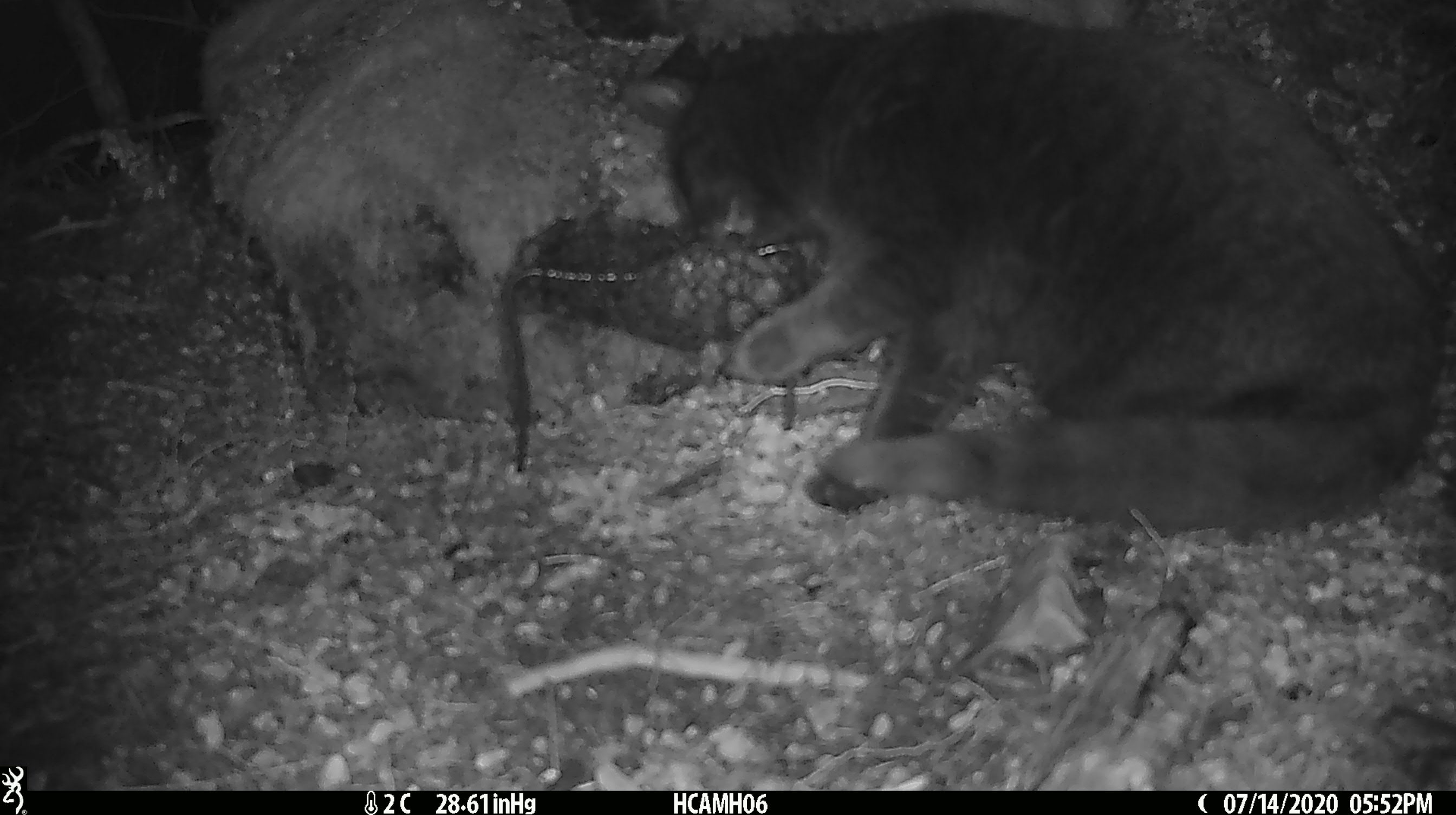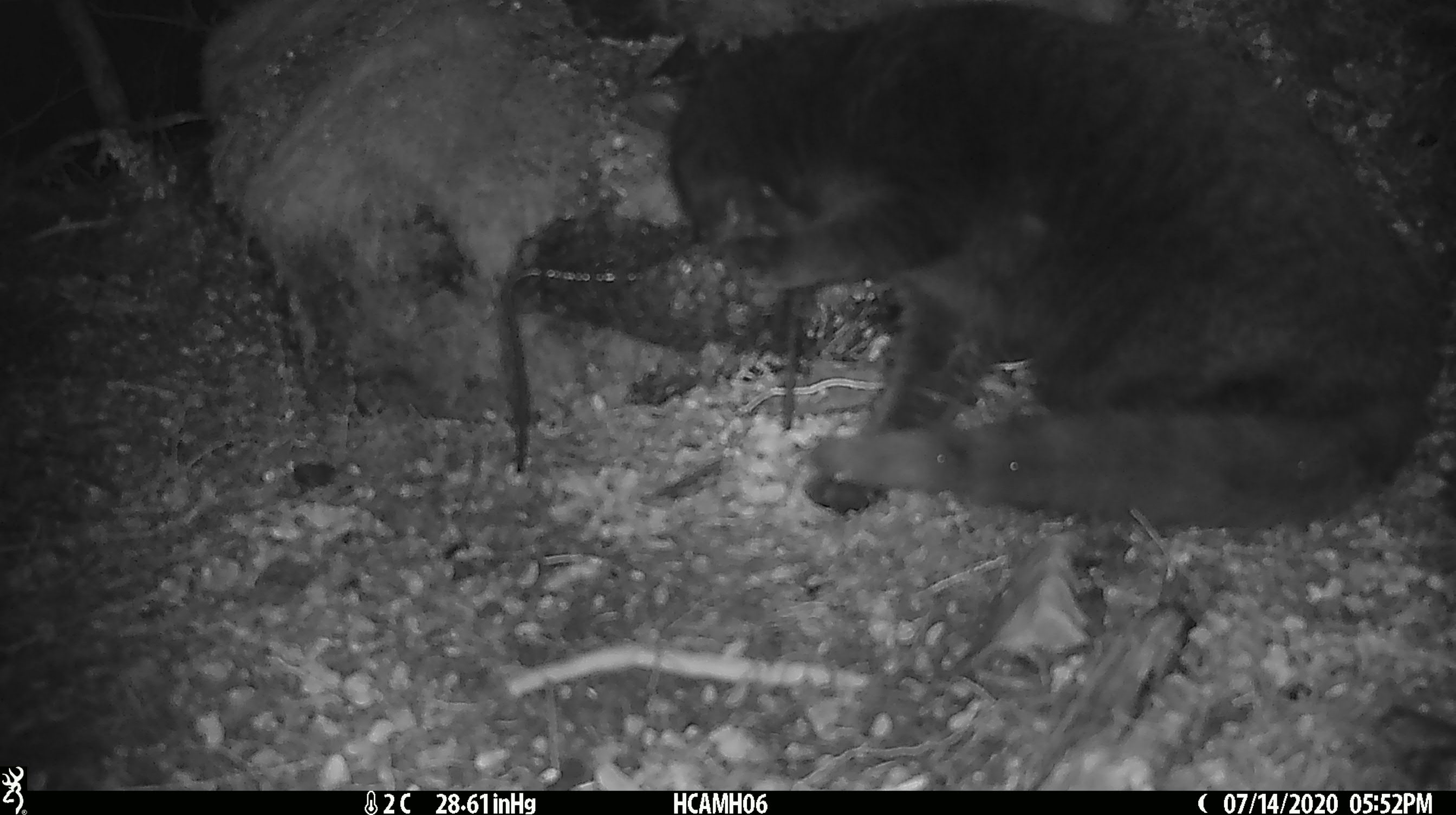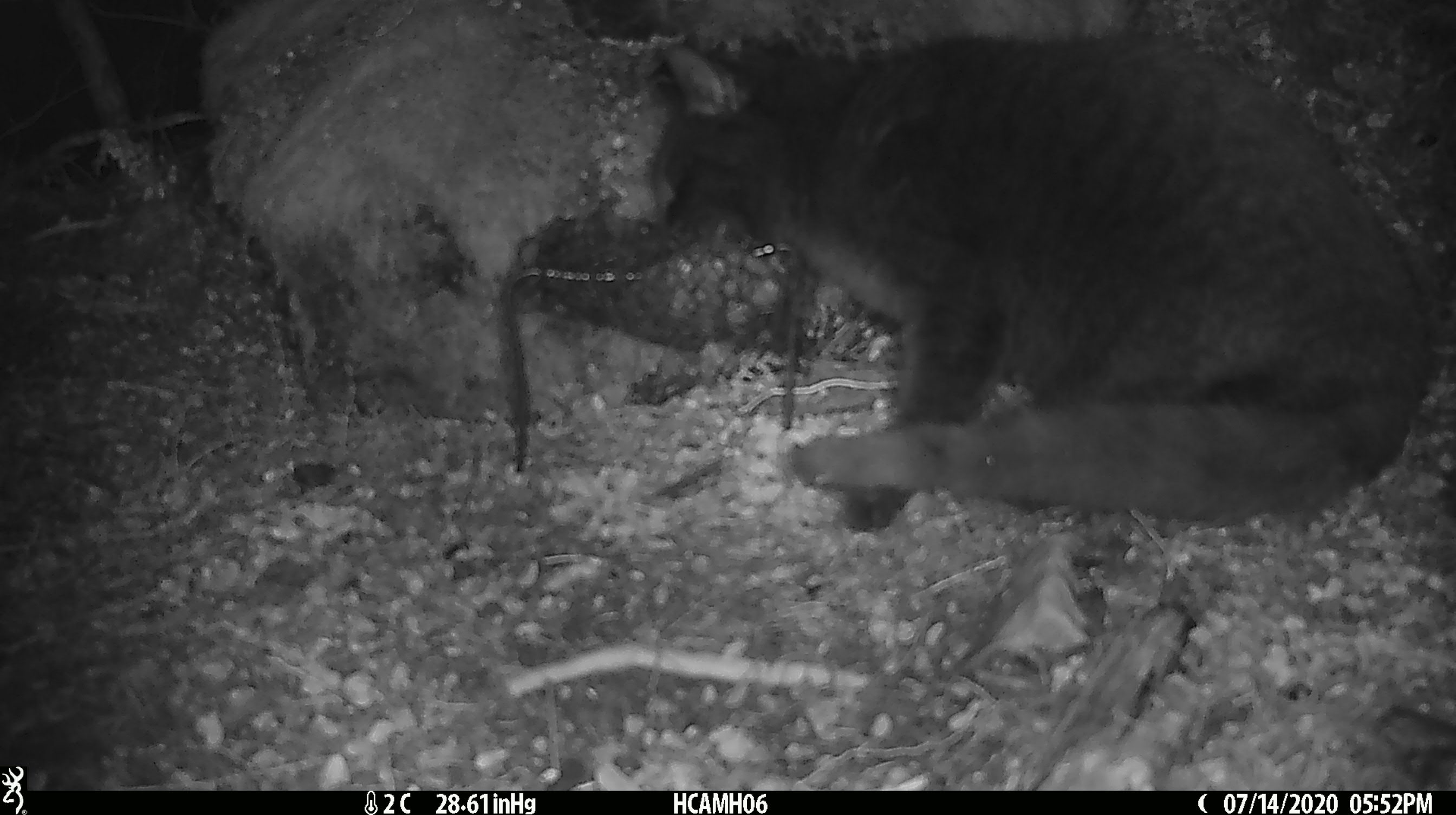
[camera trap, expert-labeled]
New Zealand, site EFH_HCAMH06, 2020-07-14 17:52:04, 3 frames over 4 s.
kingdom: Animalia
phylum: Chordata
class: Mammalia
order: Carnivora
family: Felidae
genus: Felis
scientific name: Felis catus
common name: domestic cat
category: cat